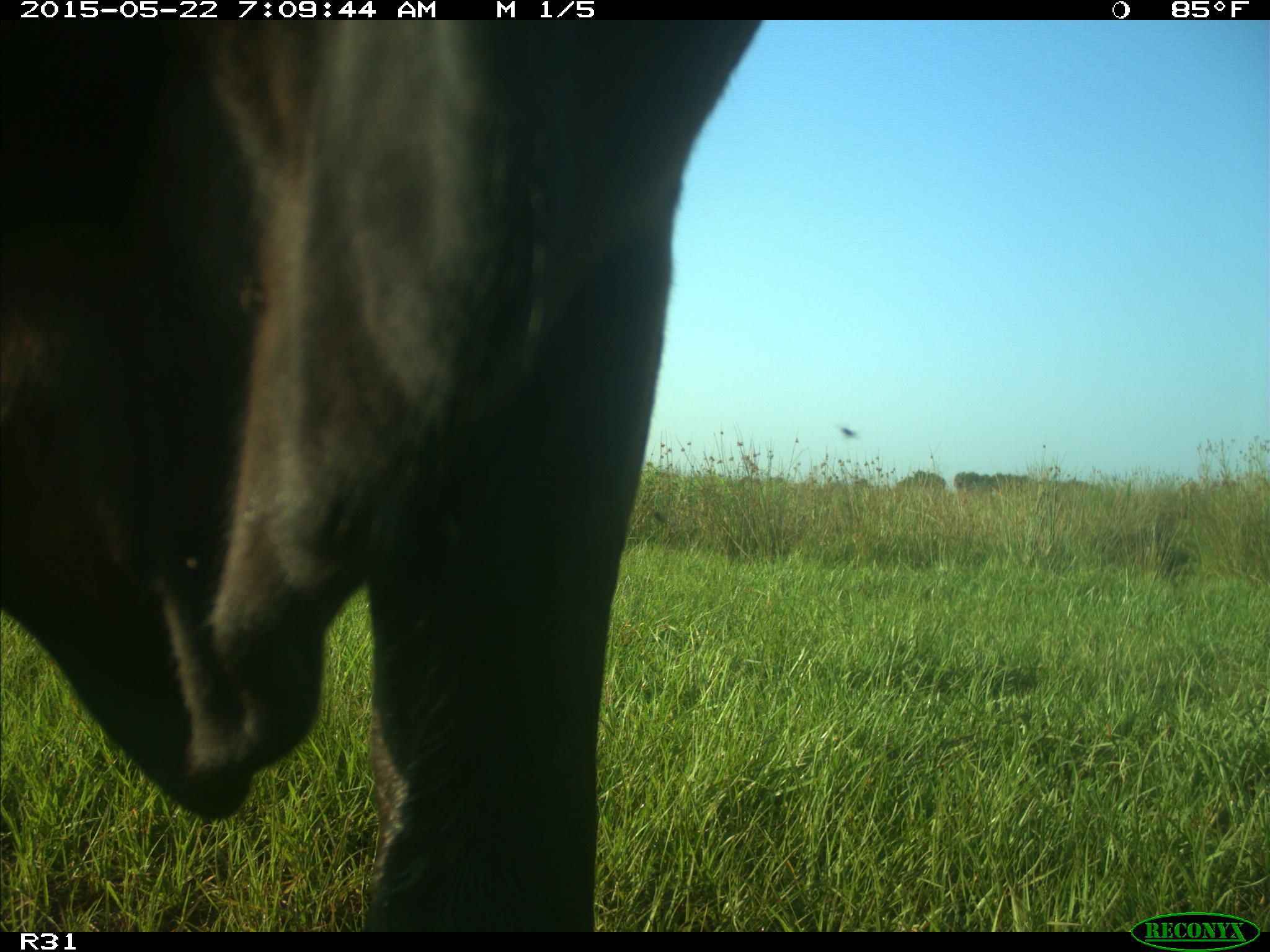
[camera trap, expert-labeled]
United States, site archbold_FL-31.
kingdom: Animalia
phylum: Chordata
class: Mammalia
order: Artiodactyla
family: Bovidae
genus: Bos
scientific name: Bos taurus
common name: domestic cow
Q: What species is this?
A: Bos taurus (domestic cow).